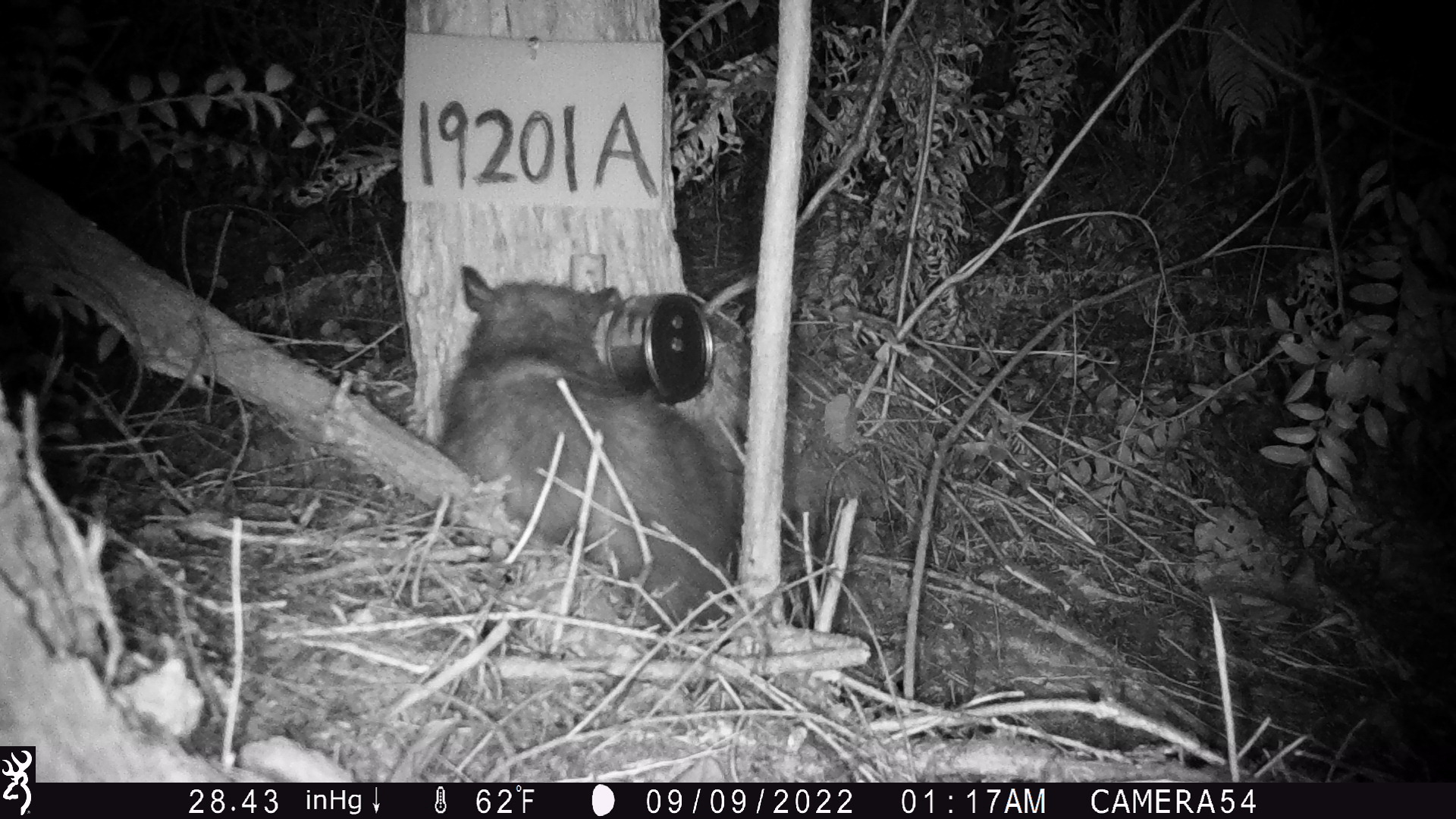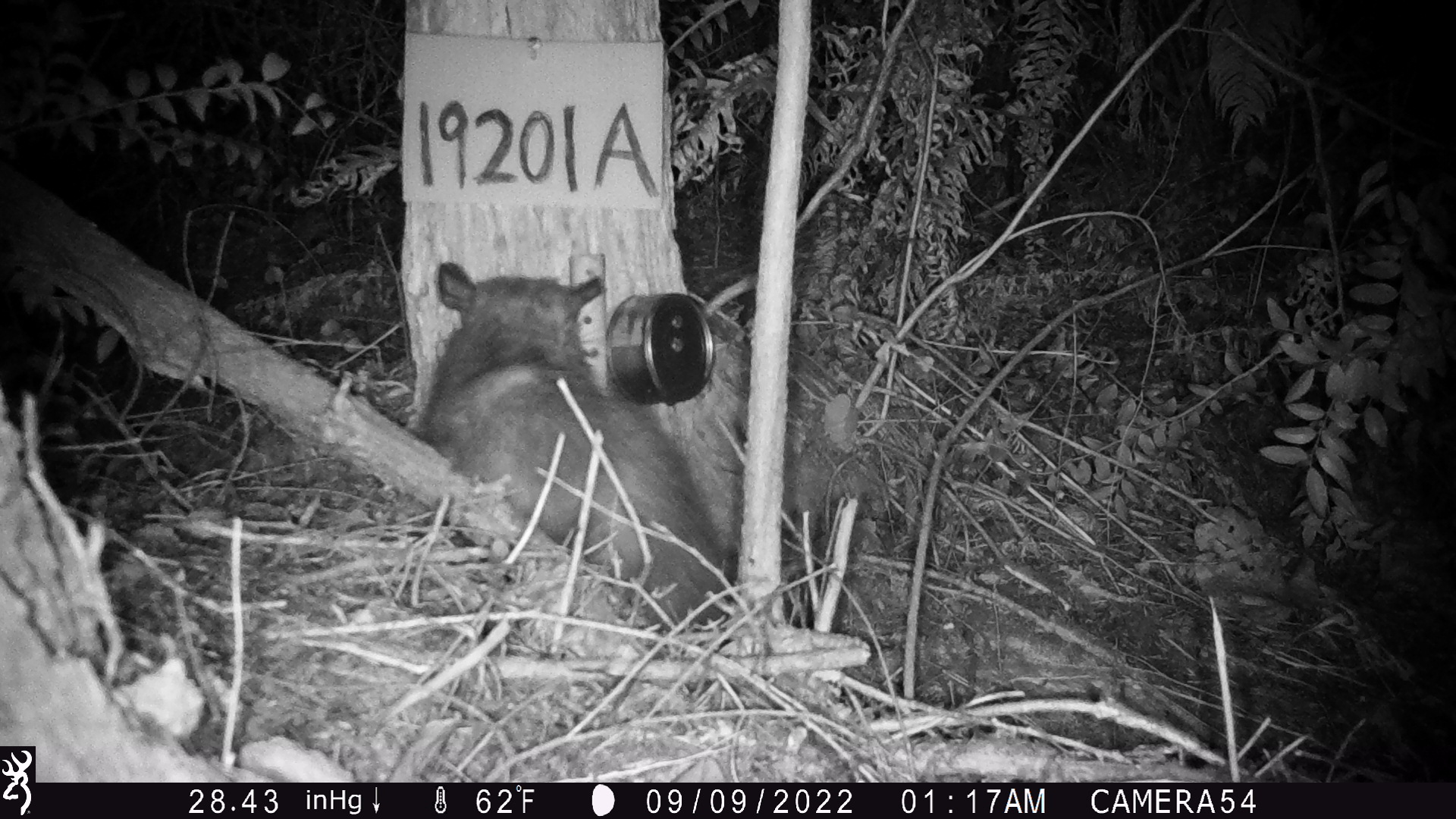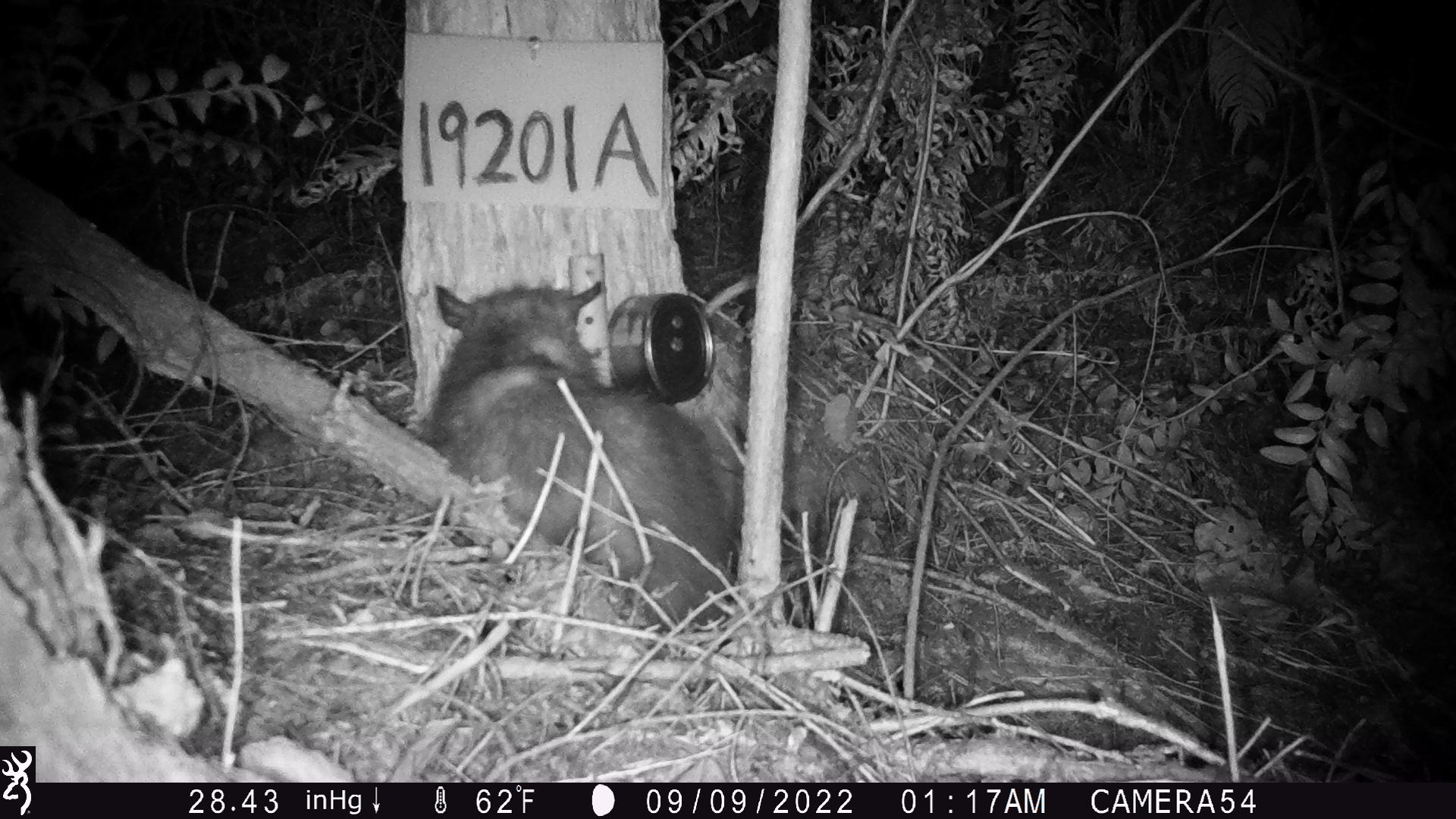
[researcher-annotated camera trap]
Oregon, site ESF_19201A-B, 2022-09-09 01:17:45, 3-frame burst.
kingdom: Animalia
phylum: Chordata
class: Mammalia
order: Didelphimorphia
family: Didelphidae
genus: Didelphis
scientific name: Didelphis virginiana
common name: virginia opossum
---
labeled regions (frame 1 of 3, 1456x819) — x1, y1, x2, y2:
virginia opossum: 420, 253, 769, 640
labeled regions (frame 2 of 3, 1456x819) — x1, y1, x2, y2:
virginia opossum: 397, 248, 745, 634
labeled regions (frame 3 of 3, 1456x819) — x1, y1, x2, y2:
virginia opossum: 416, 253, 772, 651